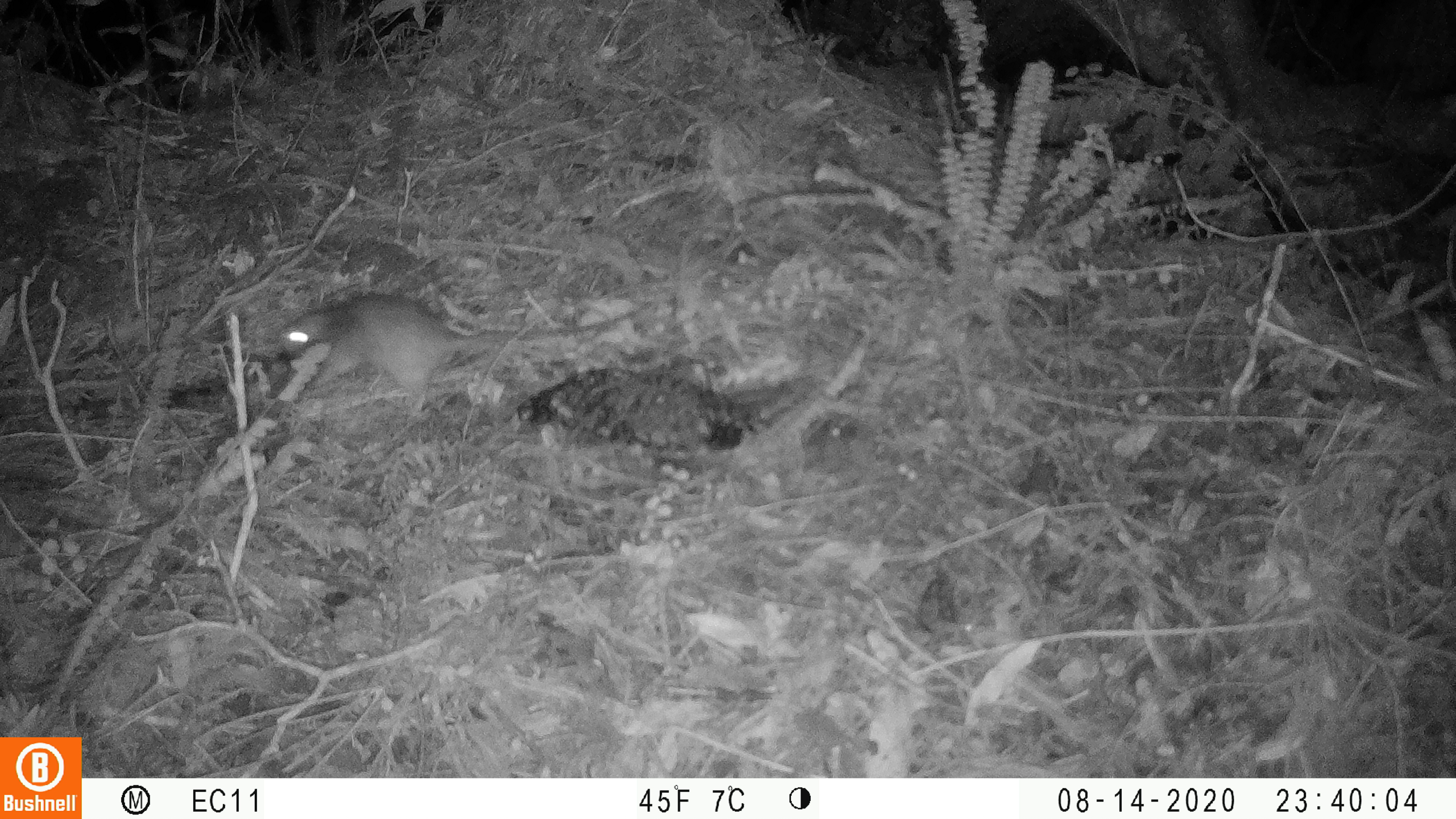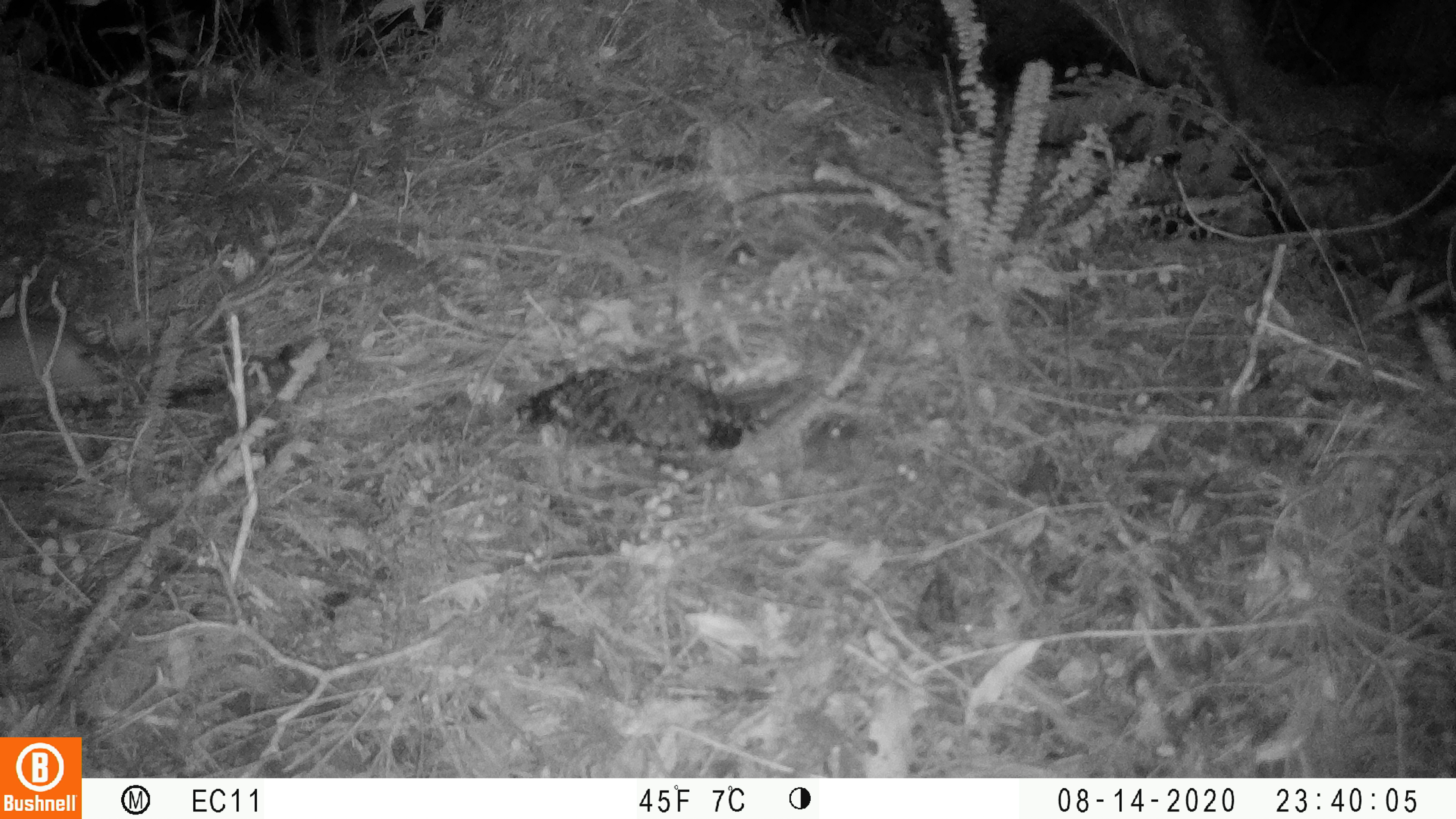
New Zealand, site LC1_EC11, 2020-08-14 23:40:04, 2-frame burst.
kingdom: Animalia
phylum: Chordata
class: Mammalia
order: Rodentia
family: Muridae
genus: Rattus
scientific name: Rattus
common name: rat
Rat (Rattus).